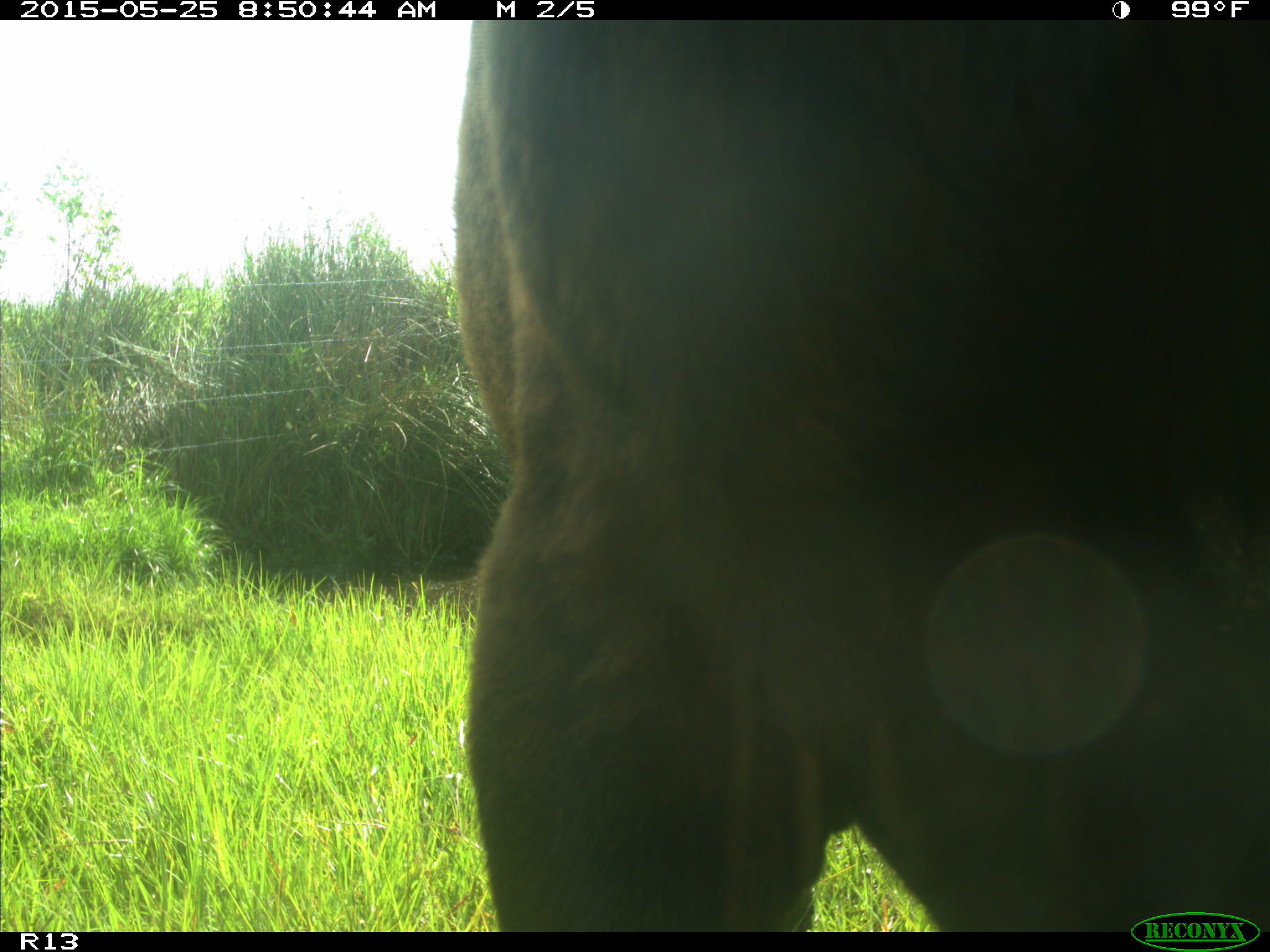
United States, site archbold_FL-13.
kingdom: Animalia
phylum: Chordata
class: Mammalia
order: Artiodactyla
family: Bovidae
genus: Bos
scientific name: Bos taurus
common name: domestic cow